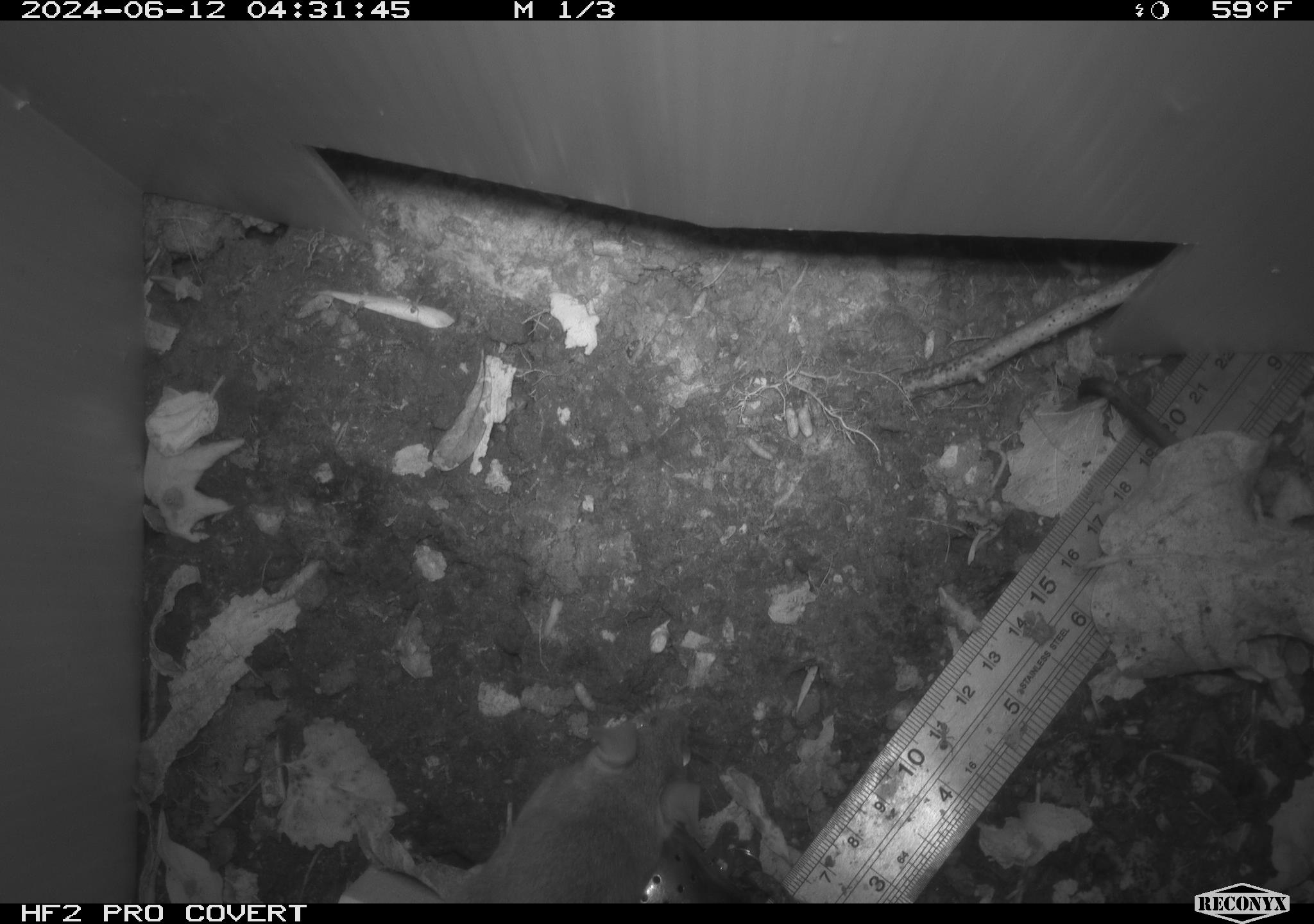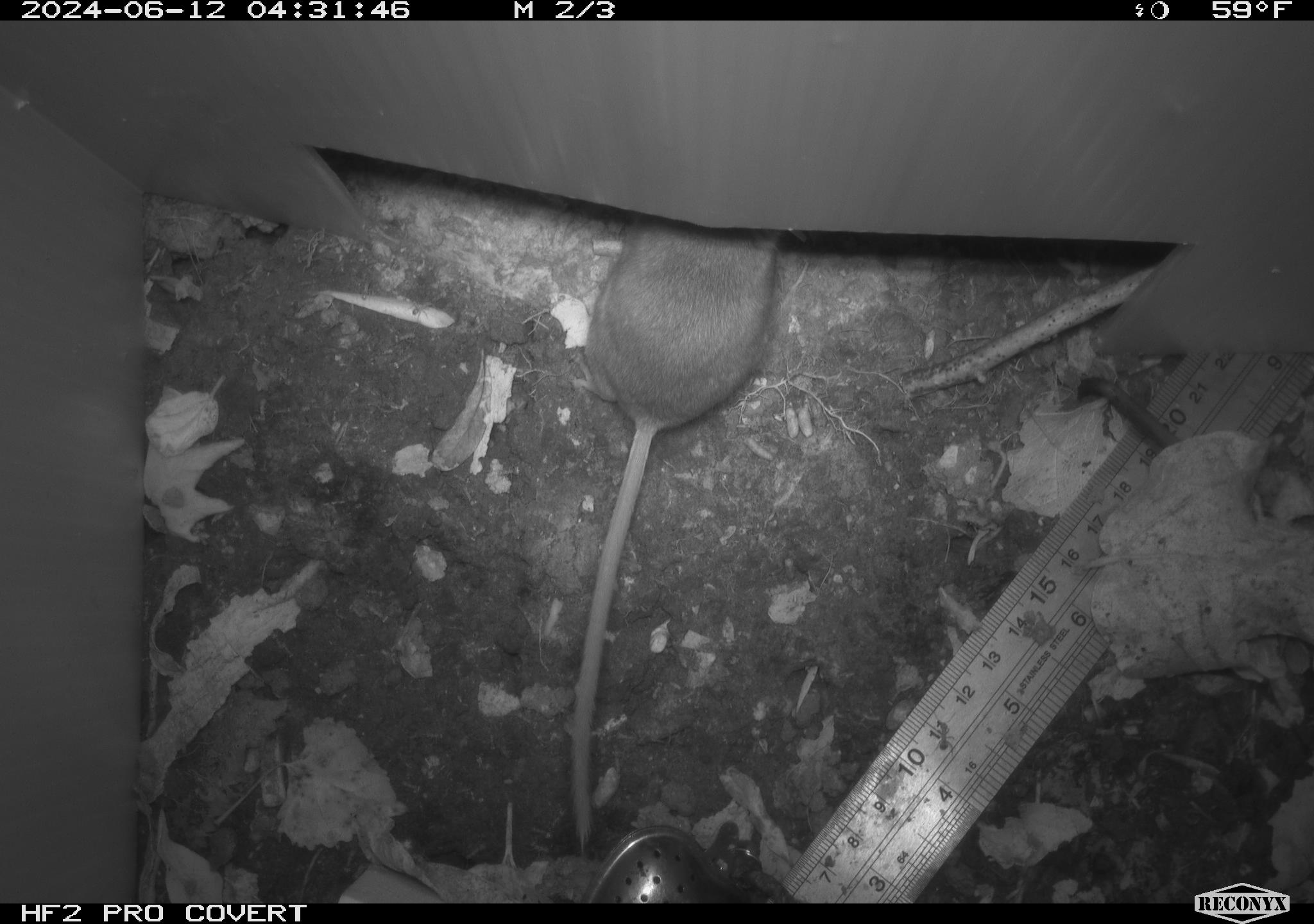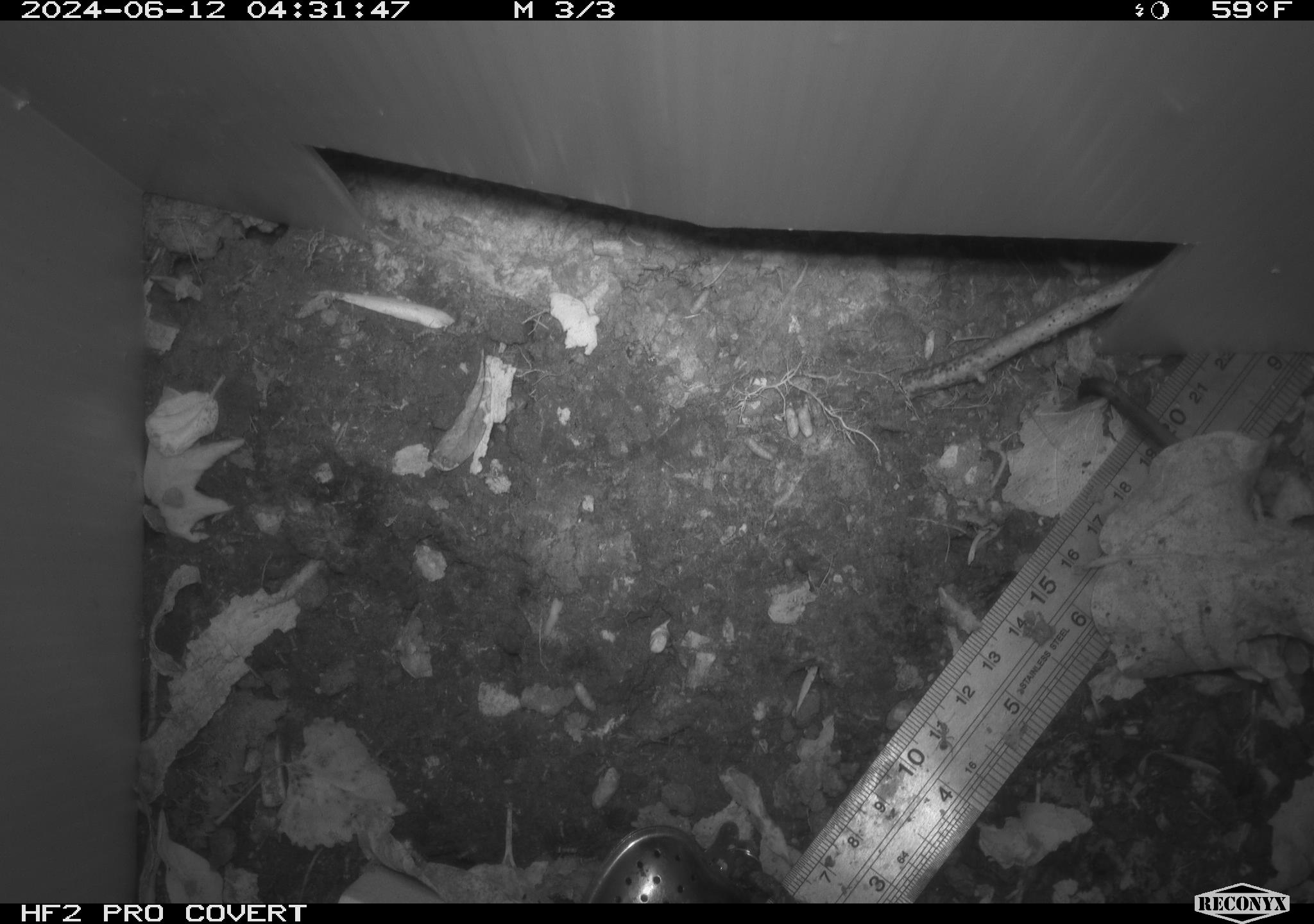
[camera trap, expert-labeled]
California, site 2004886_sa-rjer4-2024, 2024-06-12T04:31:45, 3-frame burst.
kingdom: Animalia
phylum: Chordata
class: Mammalia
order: Rodentia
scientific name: Rodentia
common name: mouse species